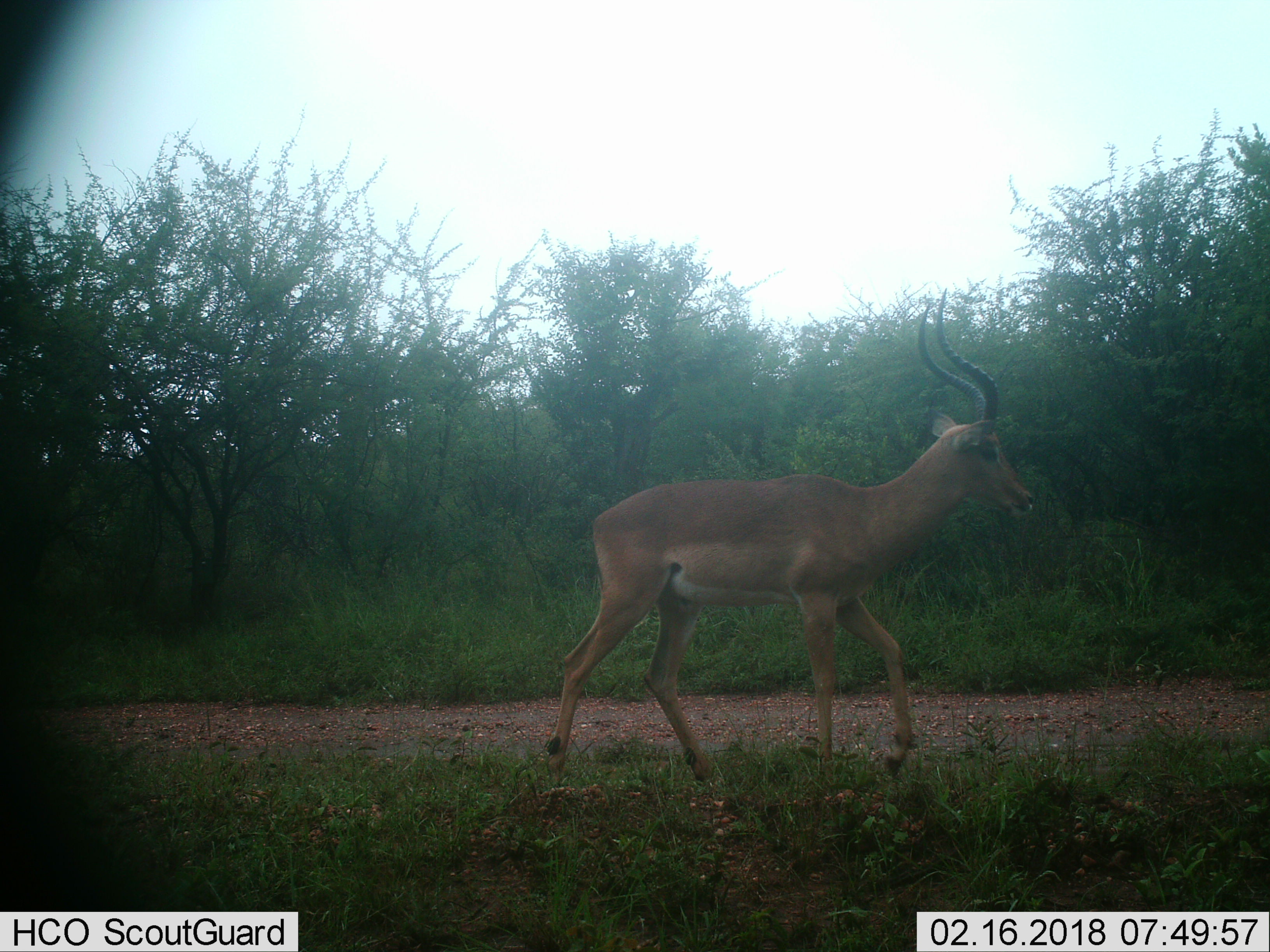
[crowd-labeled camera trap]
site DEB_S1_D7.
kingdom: Animalia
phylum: Chordata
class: Mammalia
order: Artiodactyla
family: Bovidae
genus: Aepyceros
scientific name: Aepyceros melampus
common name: impala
Impala (Aepyceros melampus), count 1. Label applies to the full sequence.